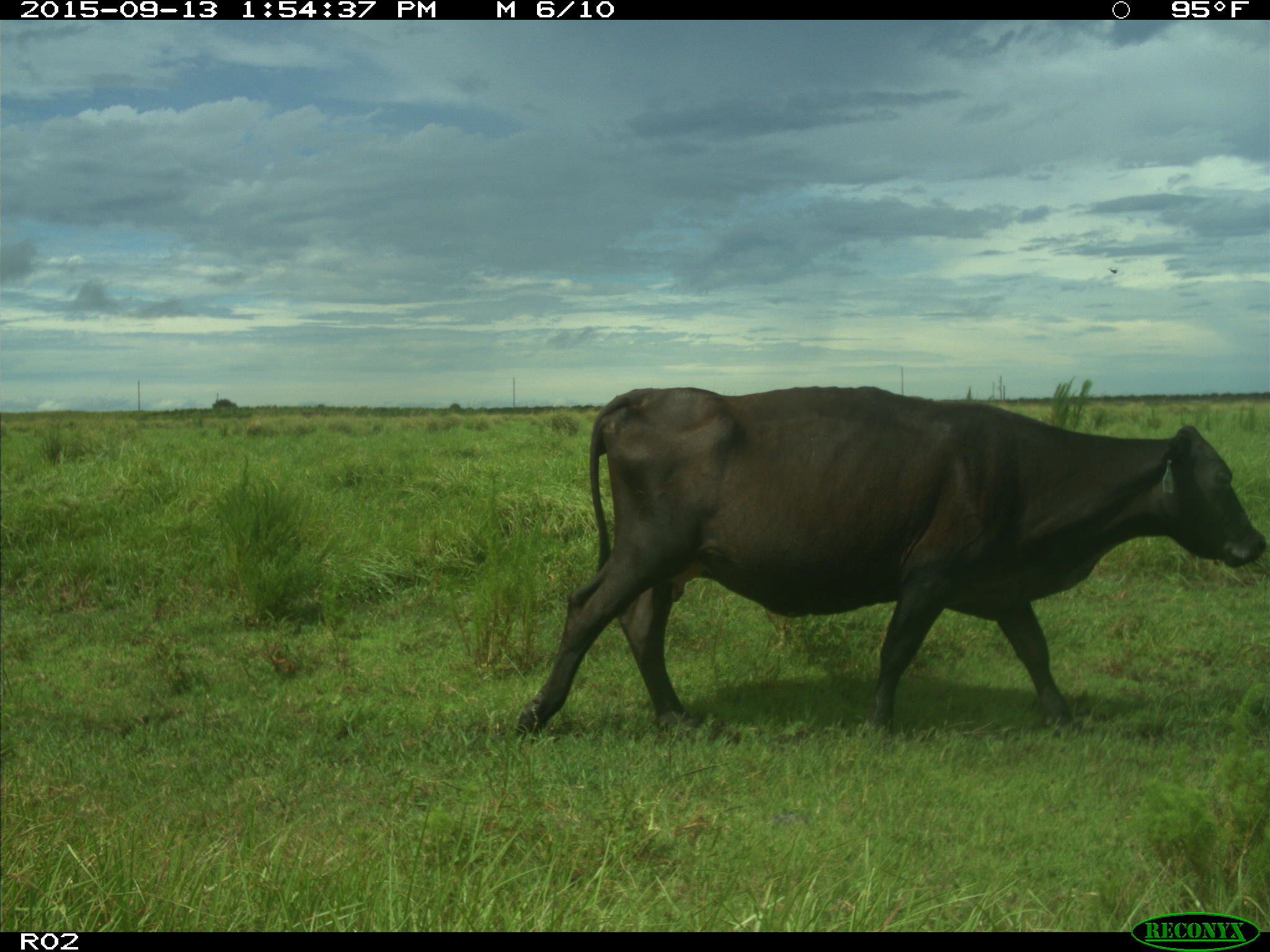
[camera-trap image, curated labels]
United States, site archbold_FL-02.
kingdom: Animalia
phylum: Chordata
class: Mammalia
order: Artiodactyla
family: Bovidae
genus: Bos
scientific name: Bos taurus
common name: domestic cow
Bos taurus (domestic cow).